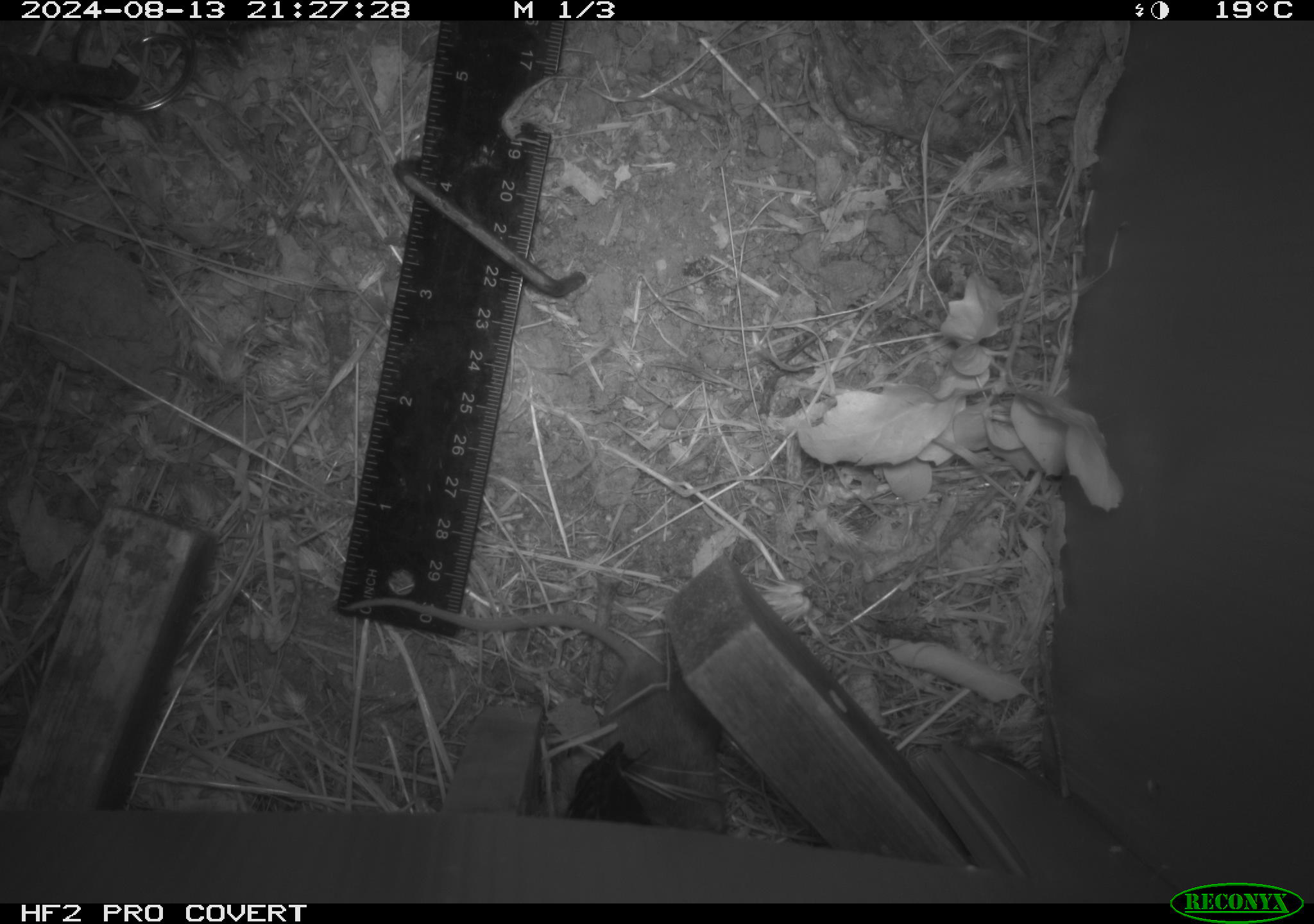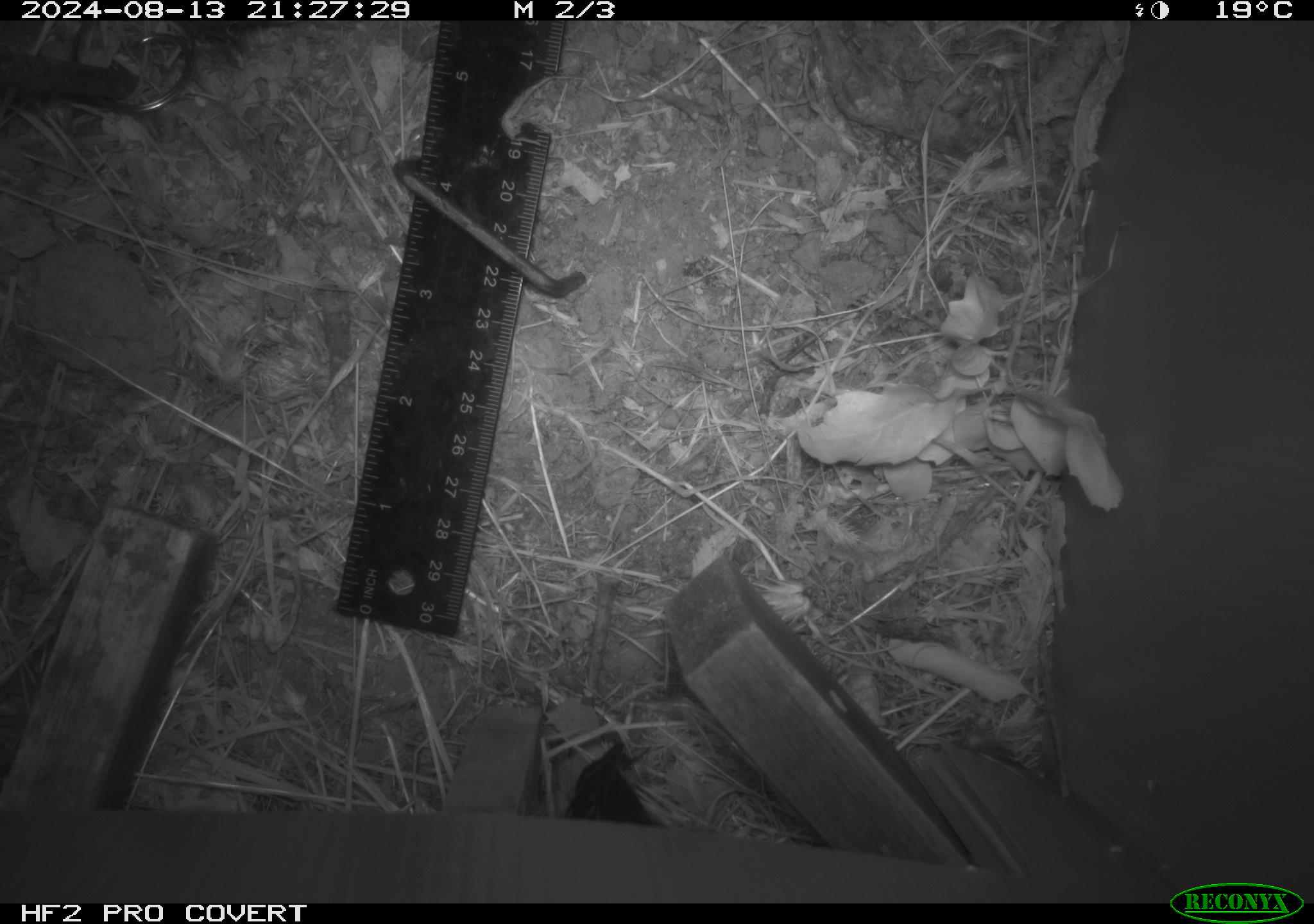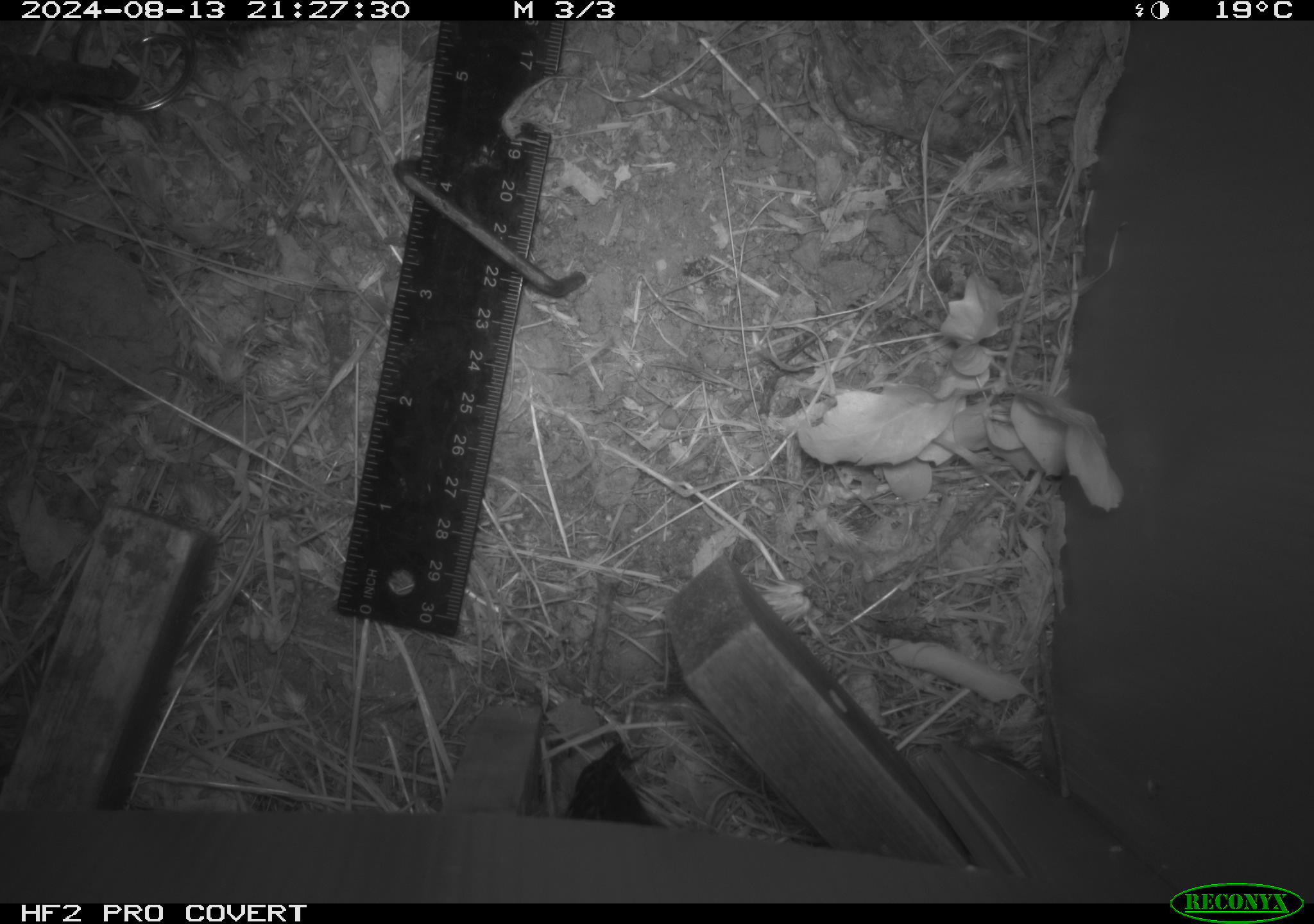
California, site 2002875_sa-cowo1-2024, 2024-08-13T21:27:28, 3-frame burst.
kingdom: Animalia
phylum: Chordata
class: Mammalia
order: Rodentia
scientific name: Rodentia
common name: mouse species